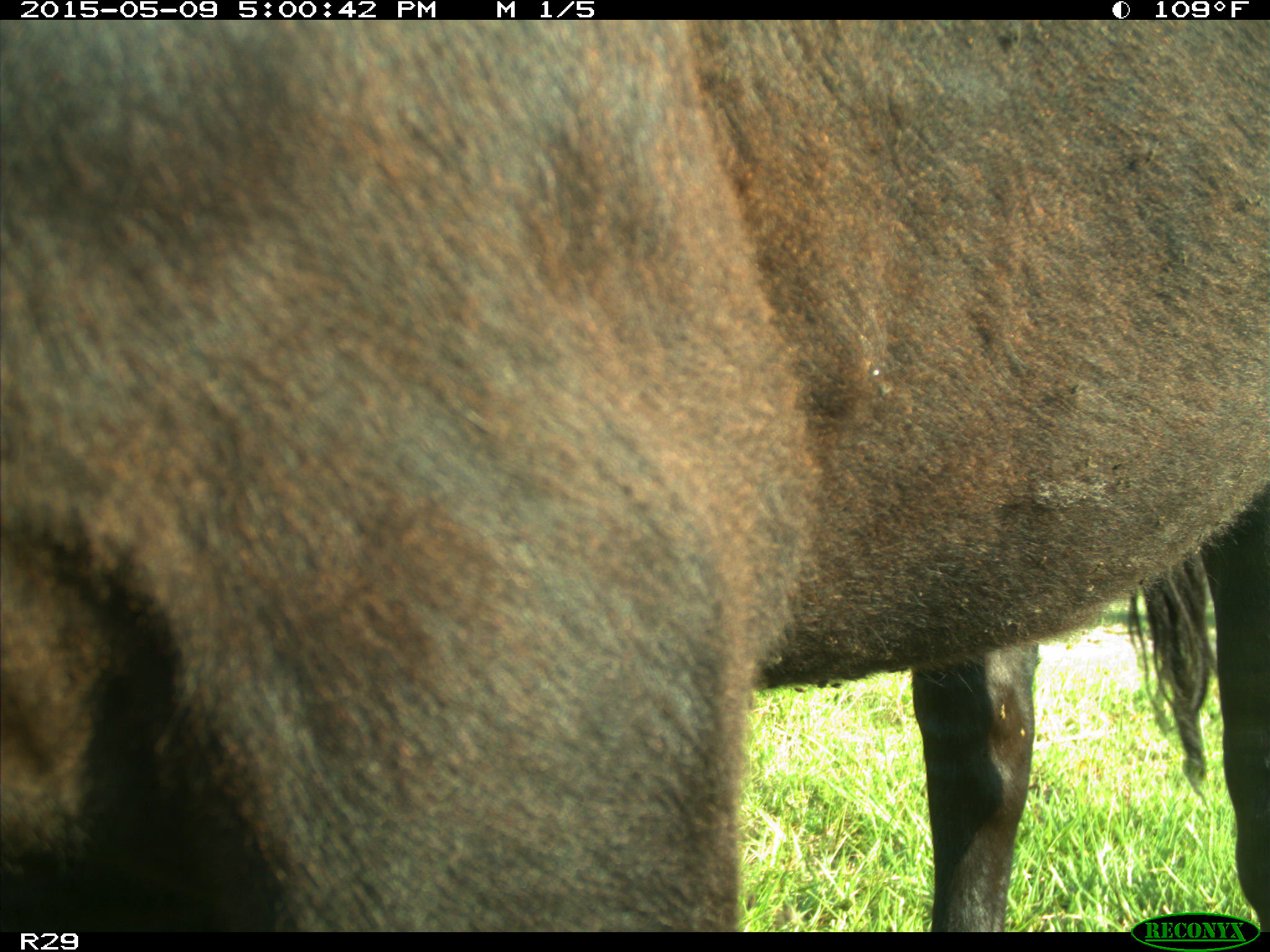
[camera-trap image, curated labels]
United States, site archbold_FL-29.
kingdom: Animalia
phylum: Chordata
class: Mammalia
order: Artiodactyla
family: Bovidae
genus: Bos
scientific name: Bos taurus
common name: domestic cow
Bos taurus (domestic cow).